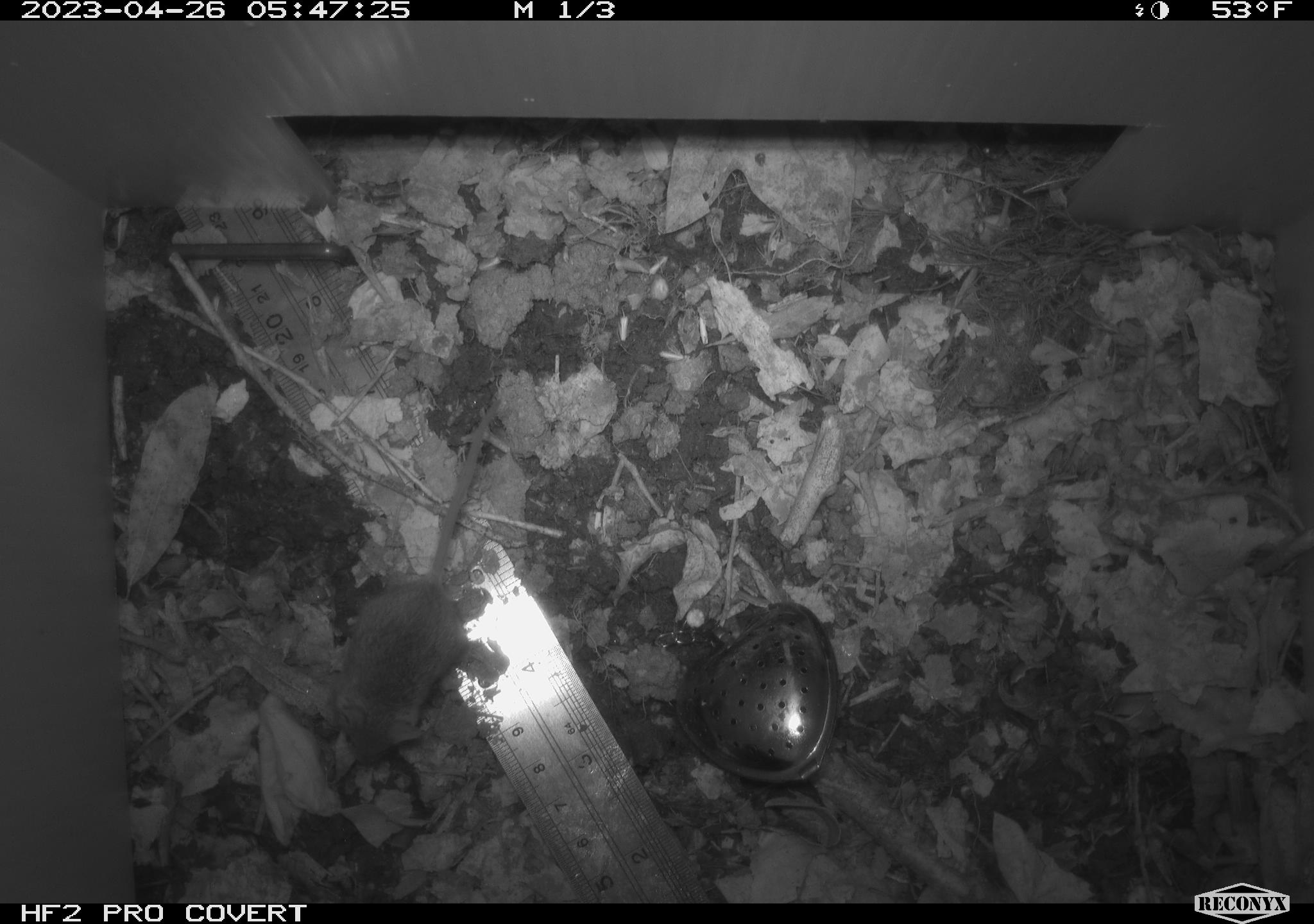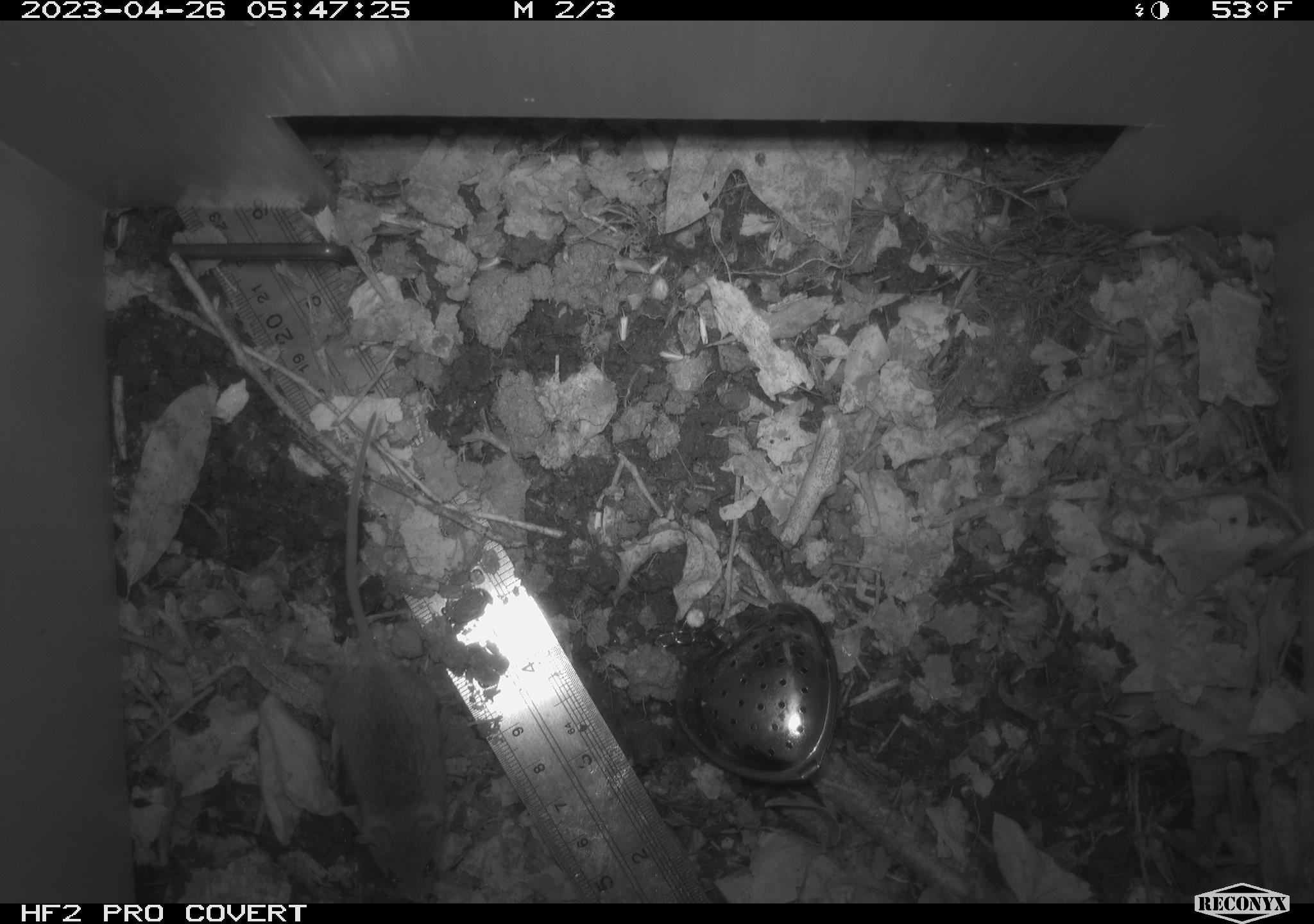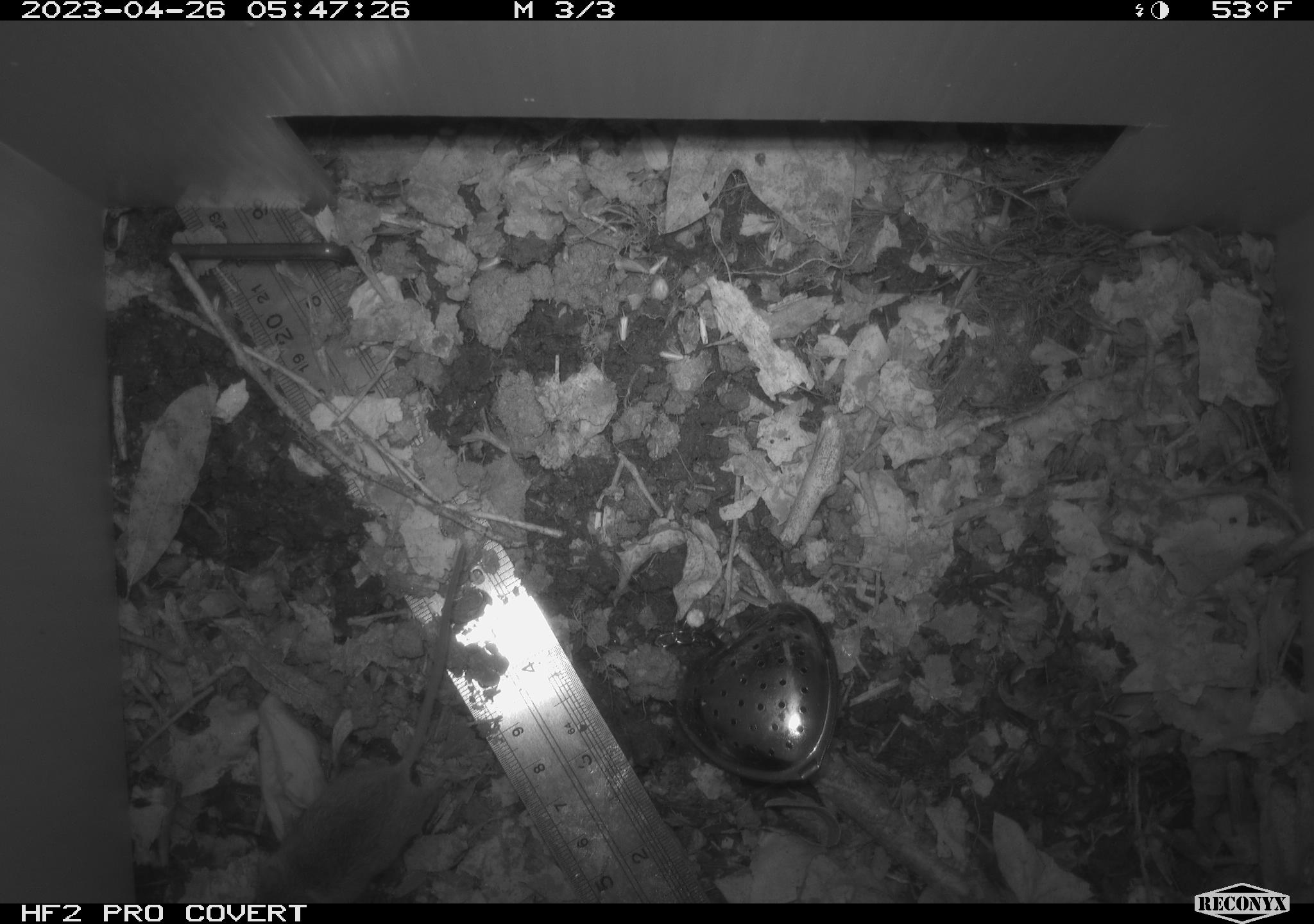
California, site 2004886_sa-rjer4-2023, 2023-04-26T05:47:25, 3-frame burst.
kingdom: Animalia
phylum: Chordata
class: Mammalia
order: Rodentia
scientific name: Rodentia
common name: mouse species